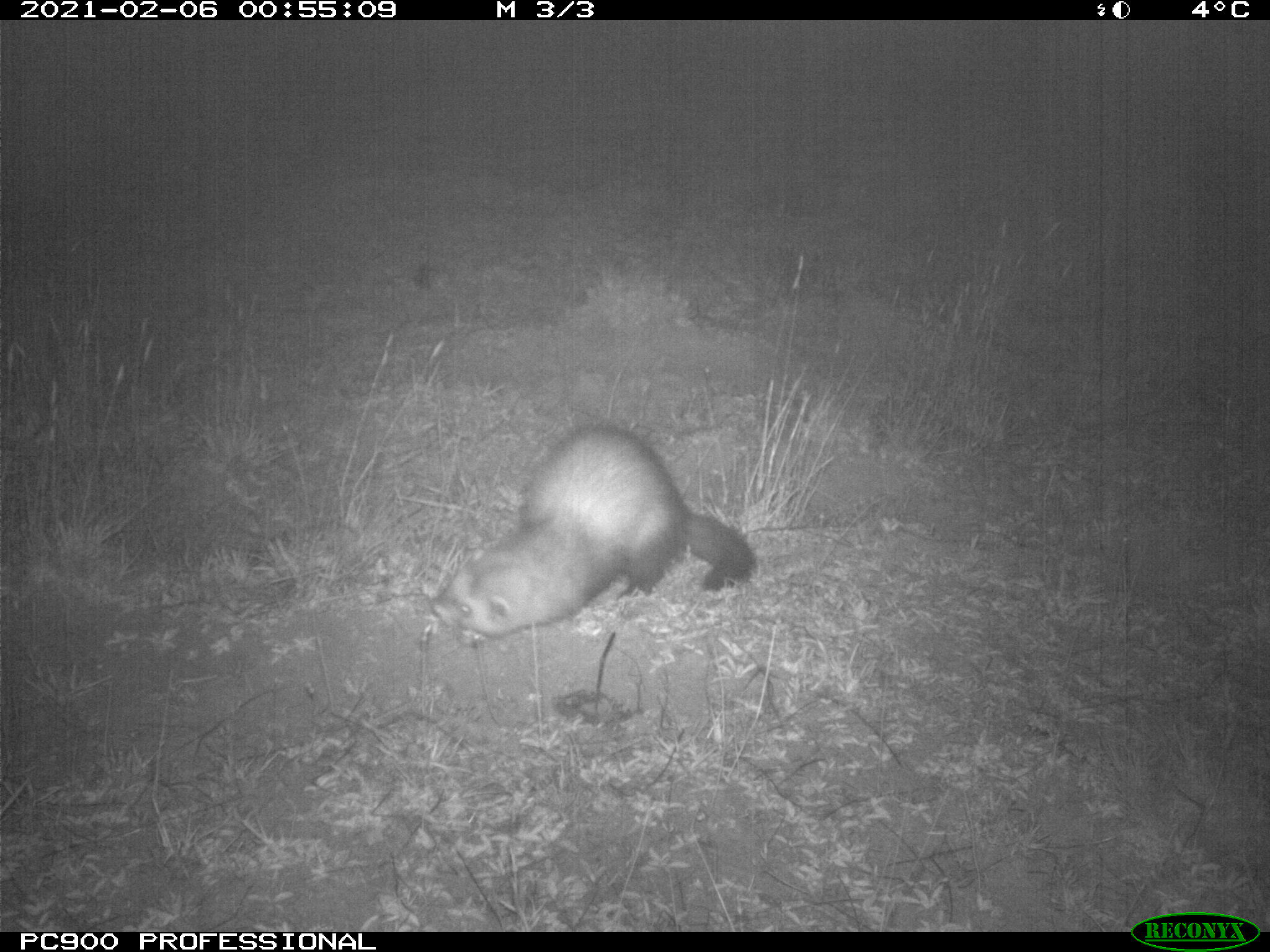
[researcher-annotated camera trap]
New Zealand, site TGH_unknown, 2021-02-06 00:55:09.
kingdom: Animalia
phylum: Chordata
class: Mammalia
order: Carnivora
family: Mustelidae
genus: Mustela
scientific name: Mustela furo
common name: ferret